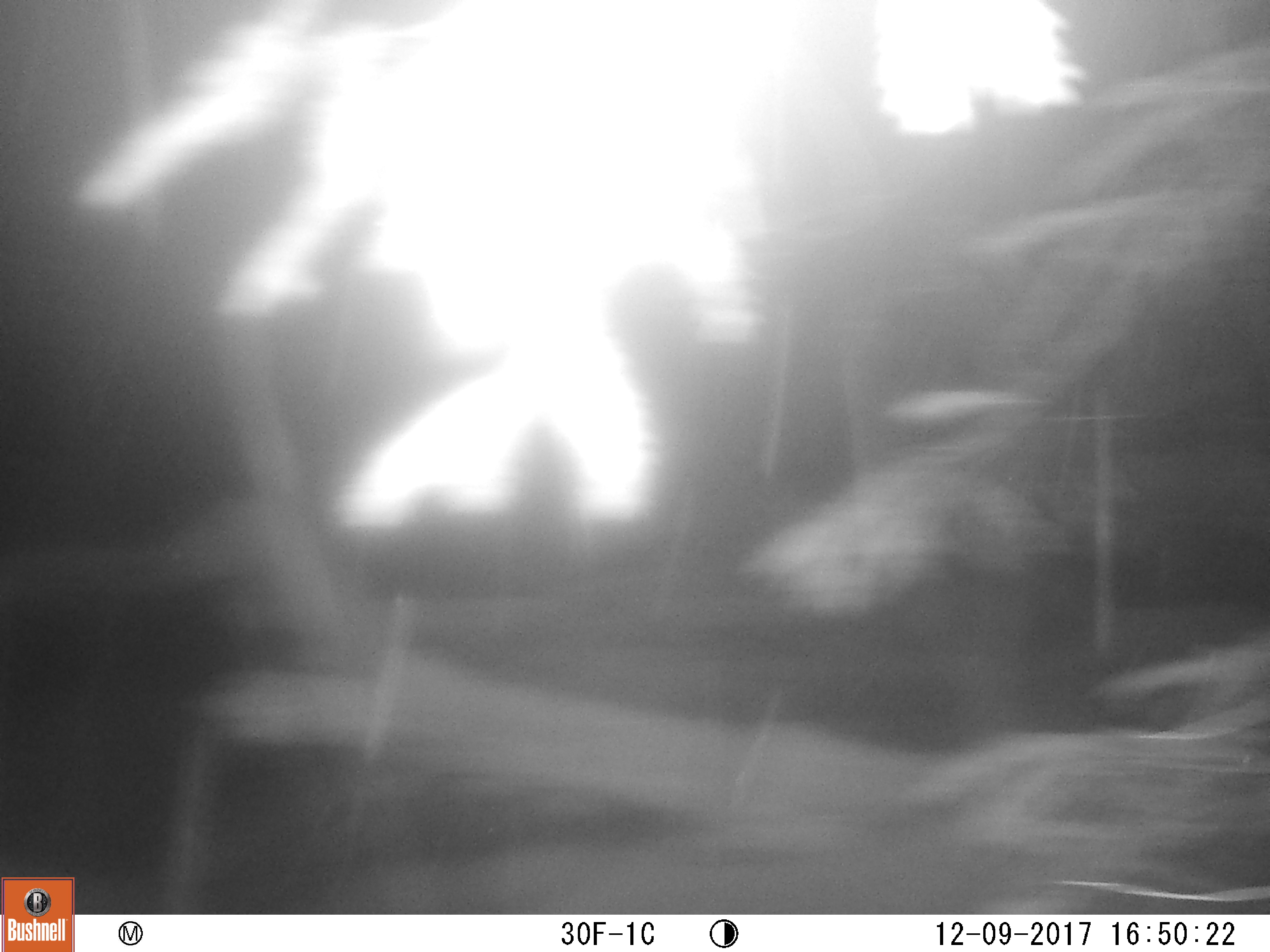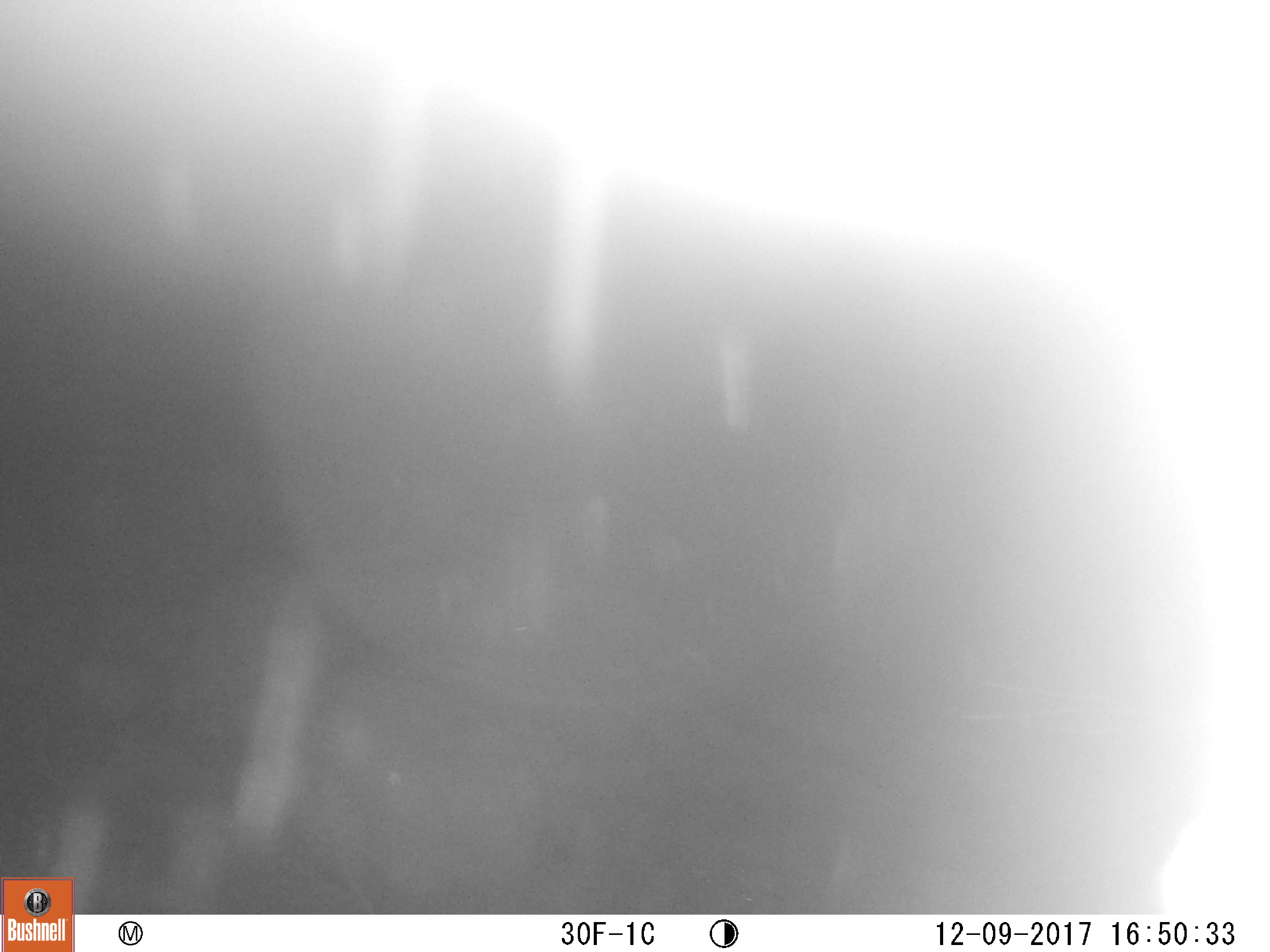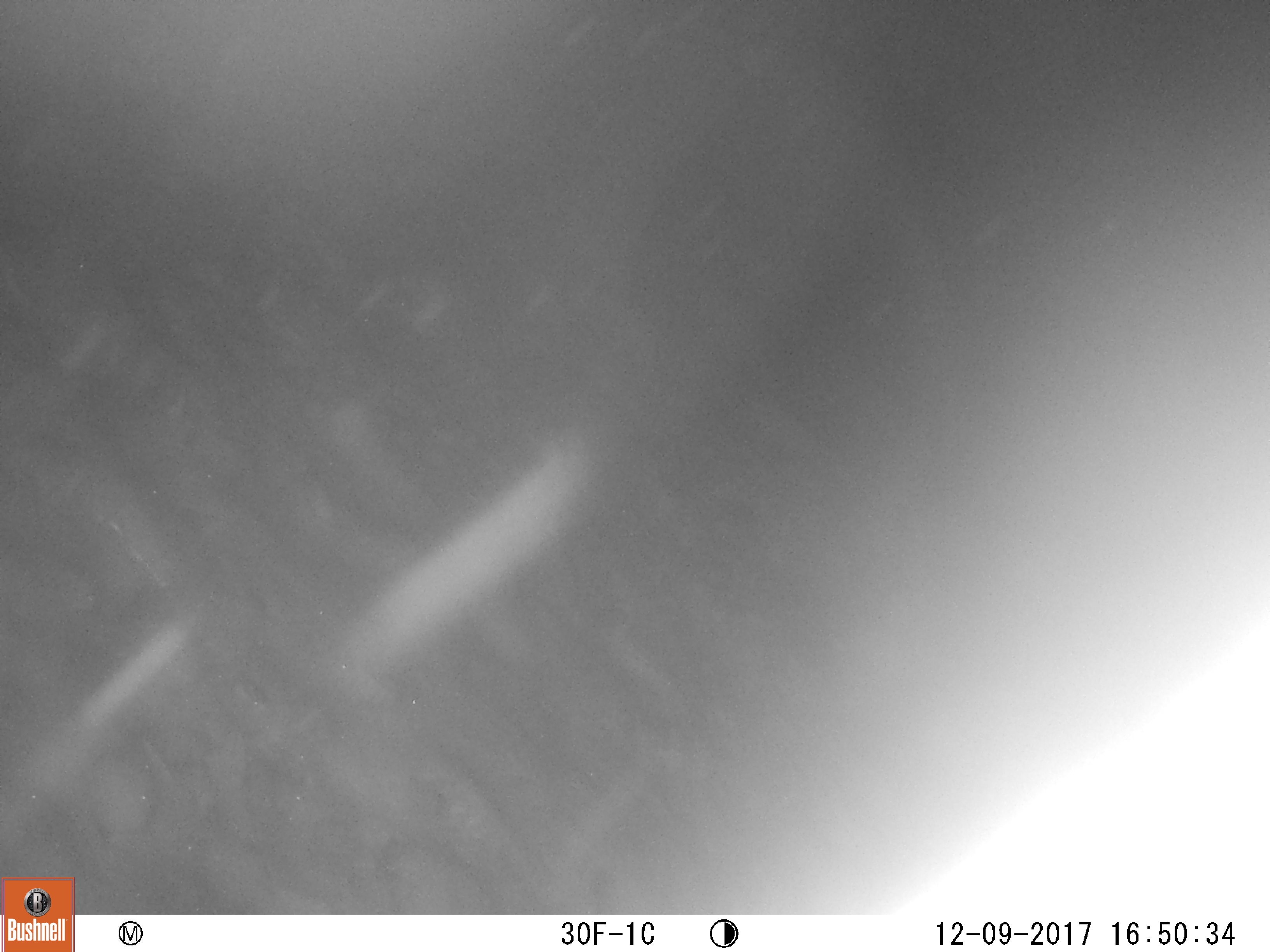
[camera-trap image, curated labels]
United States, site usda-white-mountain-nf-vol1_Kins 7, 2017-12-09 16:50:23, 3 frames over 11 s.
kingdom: Animalia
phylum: Chordata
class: Mammalia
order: Carnivora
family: Ursidae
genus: Ursus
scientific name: Ursus americanus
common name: black bear